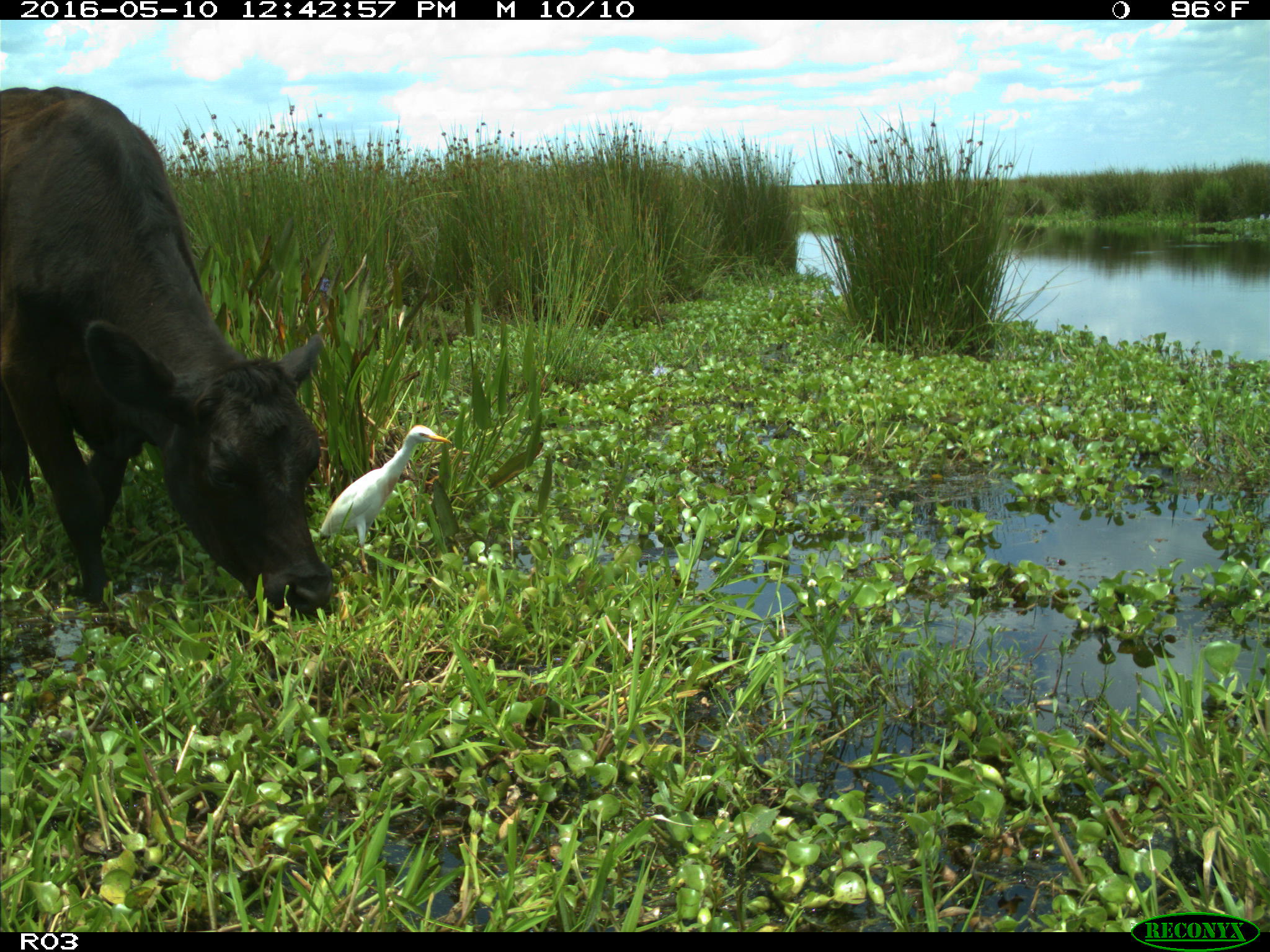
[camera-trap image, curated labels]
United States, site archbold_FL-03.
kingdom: Animalia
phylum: Chordata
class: Mammalia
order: Artiodactyla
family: Bovidae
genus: Bos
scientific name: Bos taurus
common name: domestic cow